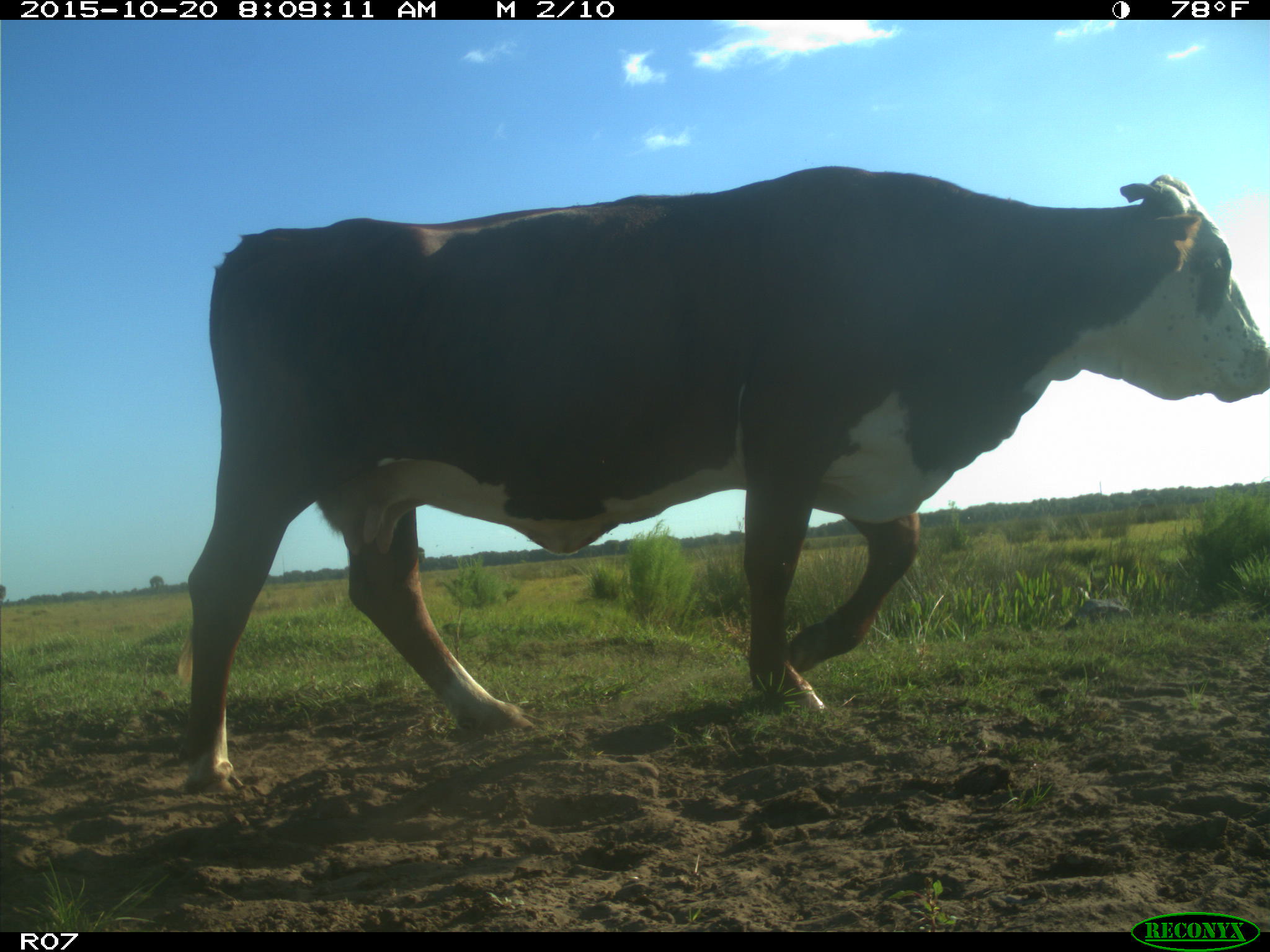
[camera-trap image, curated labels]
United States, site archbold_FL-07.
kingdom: Animalia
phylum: Chordata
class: Mammalia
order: Artiodactyla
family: Bovidae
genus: Bos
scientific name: Bos taurus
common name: domestic cow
Bos taurus (domestic cow).